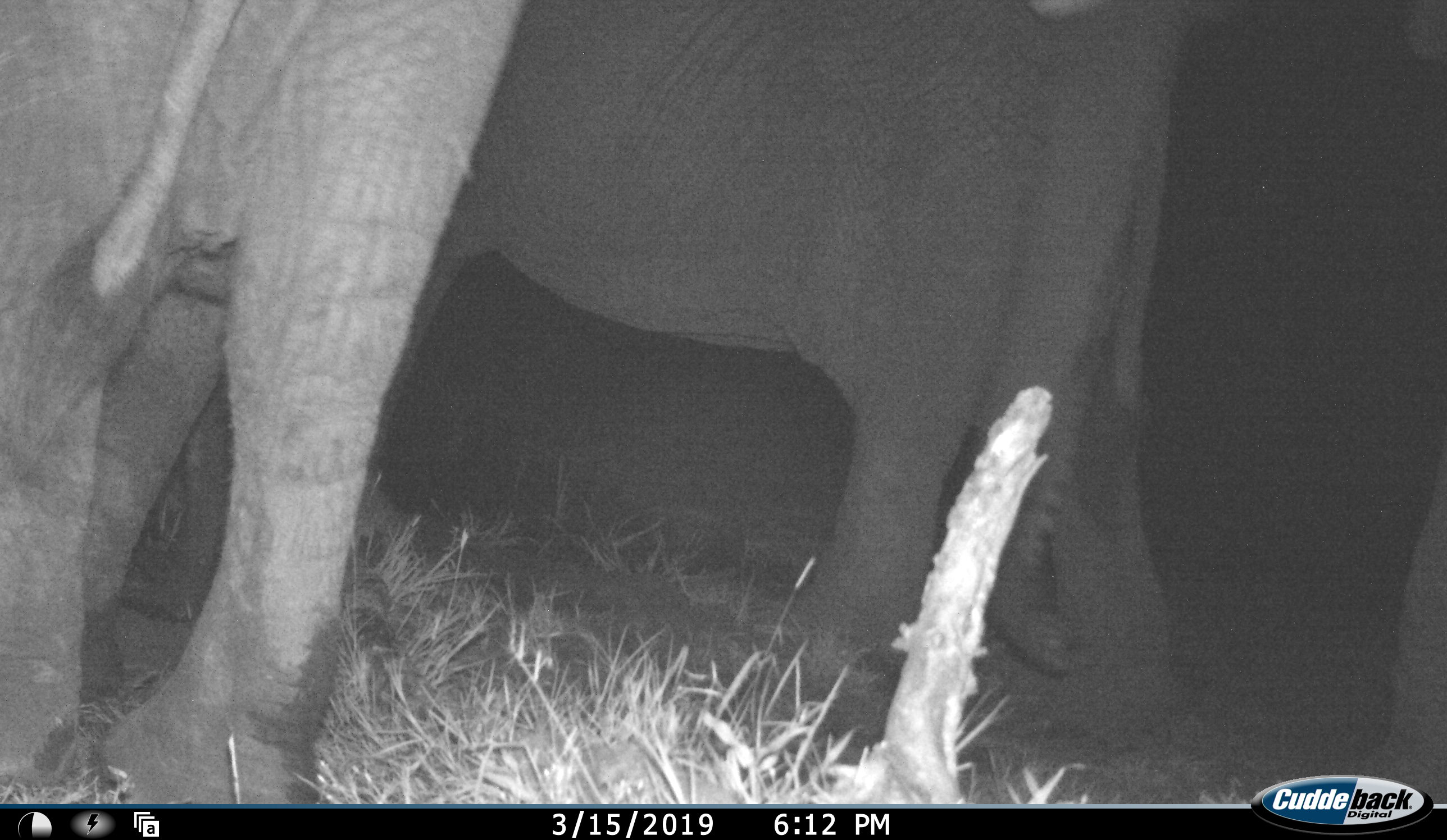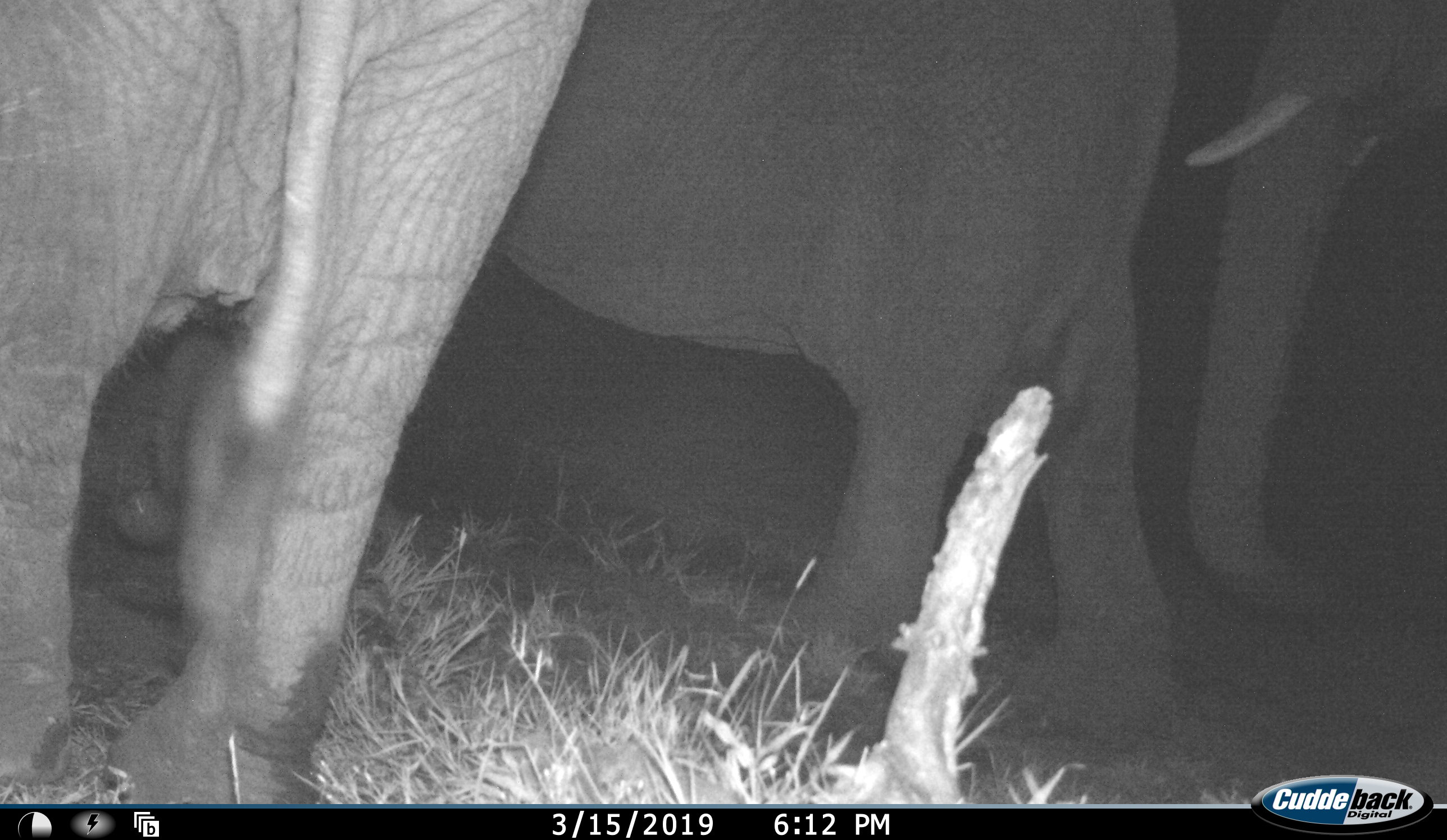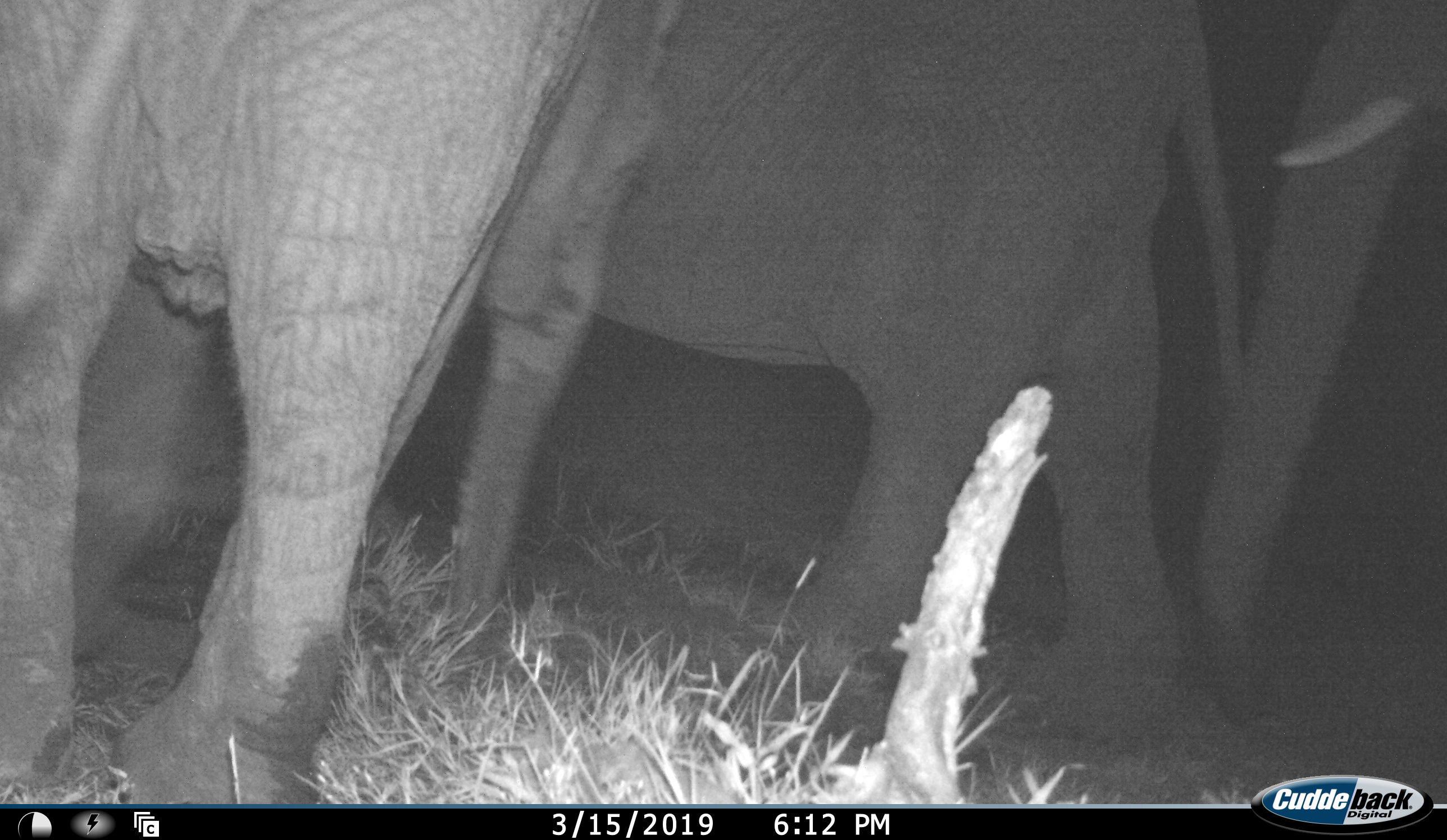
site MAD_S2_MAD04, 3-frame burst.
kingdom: Animalia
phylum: Chordata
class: Mammalia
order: Proboscidea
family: Elephantidae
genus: Loxodonta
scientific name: Loxodonta africana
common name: african bush elephant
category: elephant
Elephant (african bush elephant) (Loxodonta africana), count 3. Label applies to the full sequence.